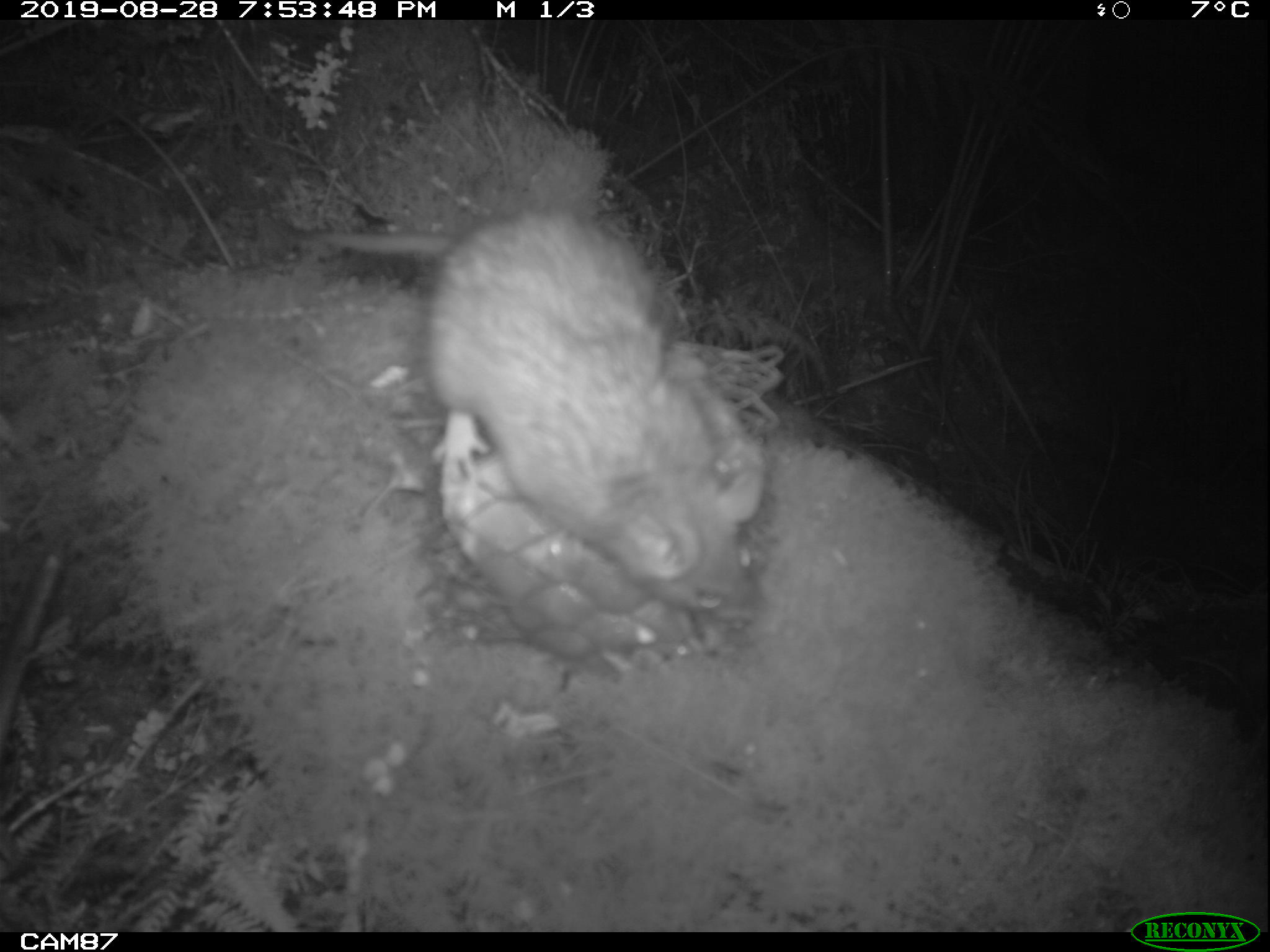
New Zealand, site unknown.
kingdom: Animalia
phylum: Chordata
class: Mammalia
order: Rodentia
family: Muridae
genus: Rattus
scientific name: Rattus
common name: rat